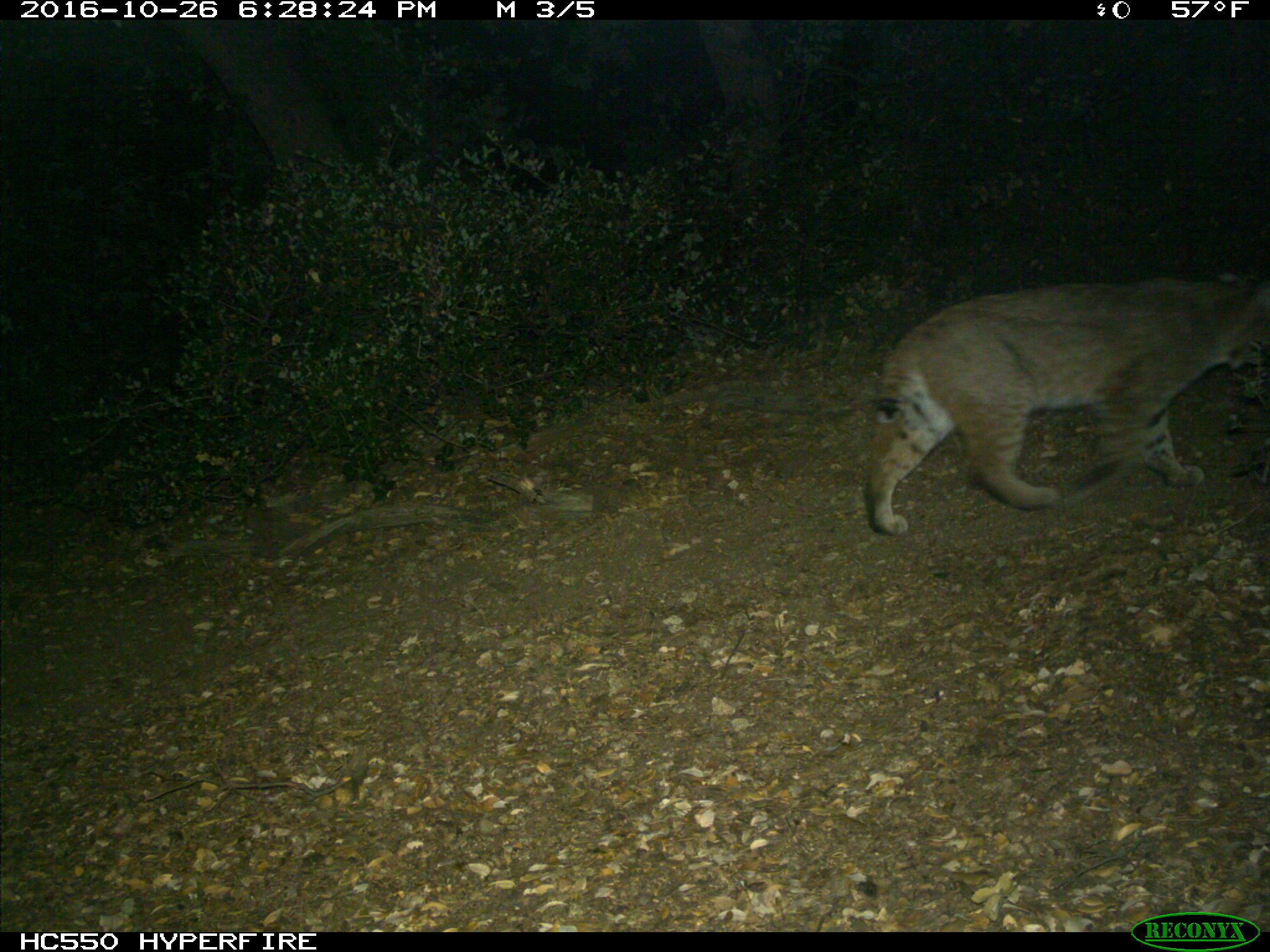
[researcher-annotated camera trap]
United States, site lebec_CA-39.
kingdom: Animalia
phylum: Chordata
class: Mammalia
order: Carnivora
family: Felidae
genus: Lynx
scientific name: Lynx rufus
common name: bobcat